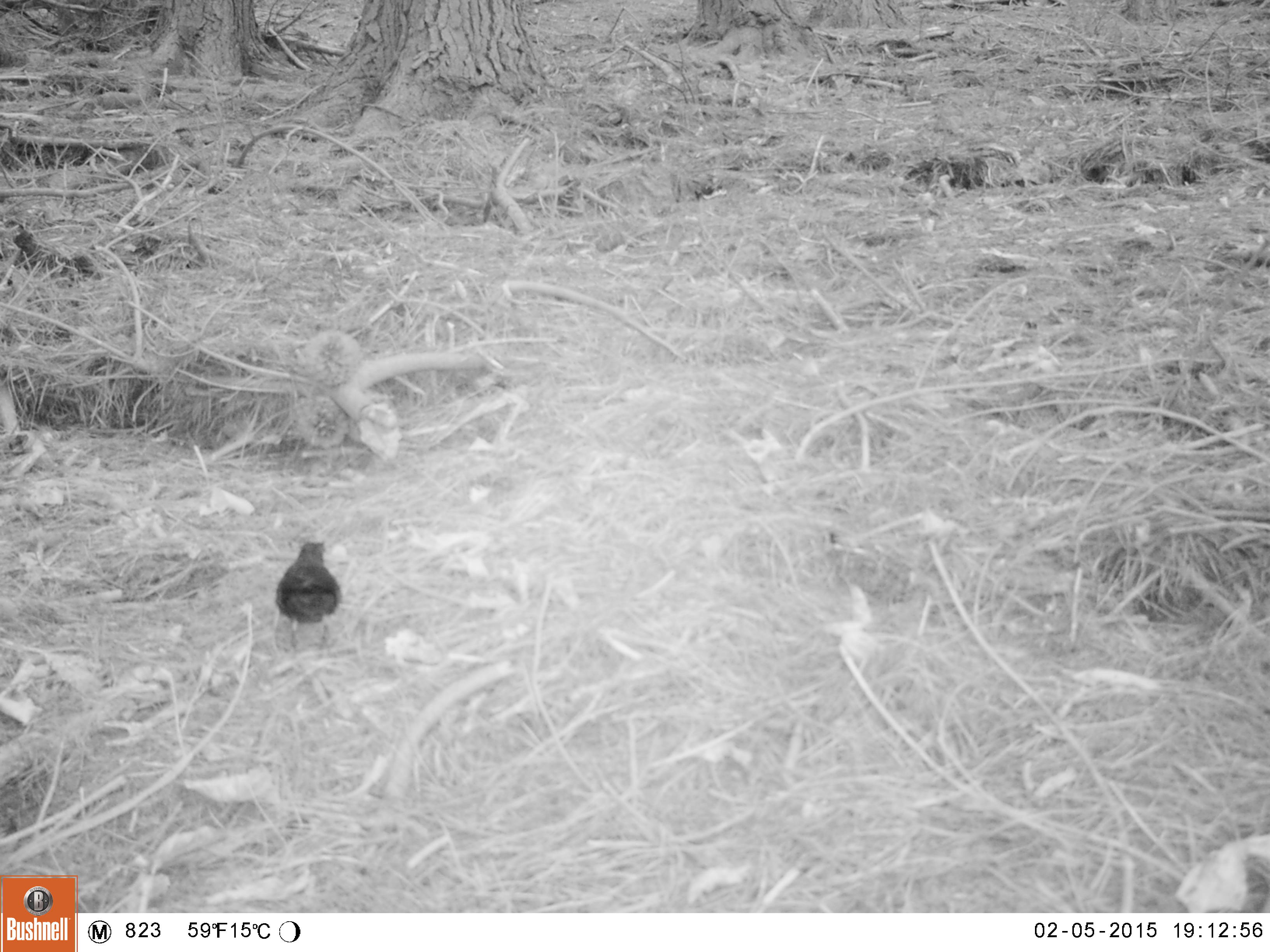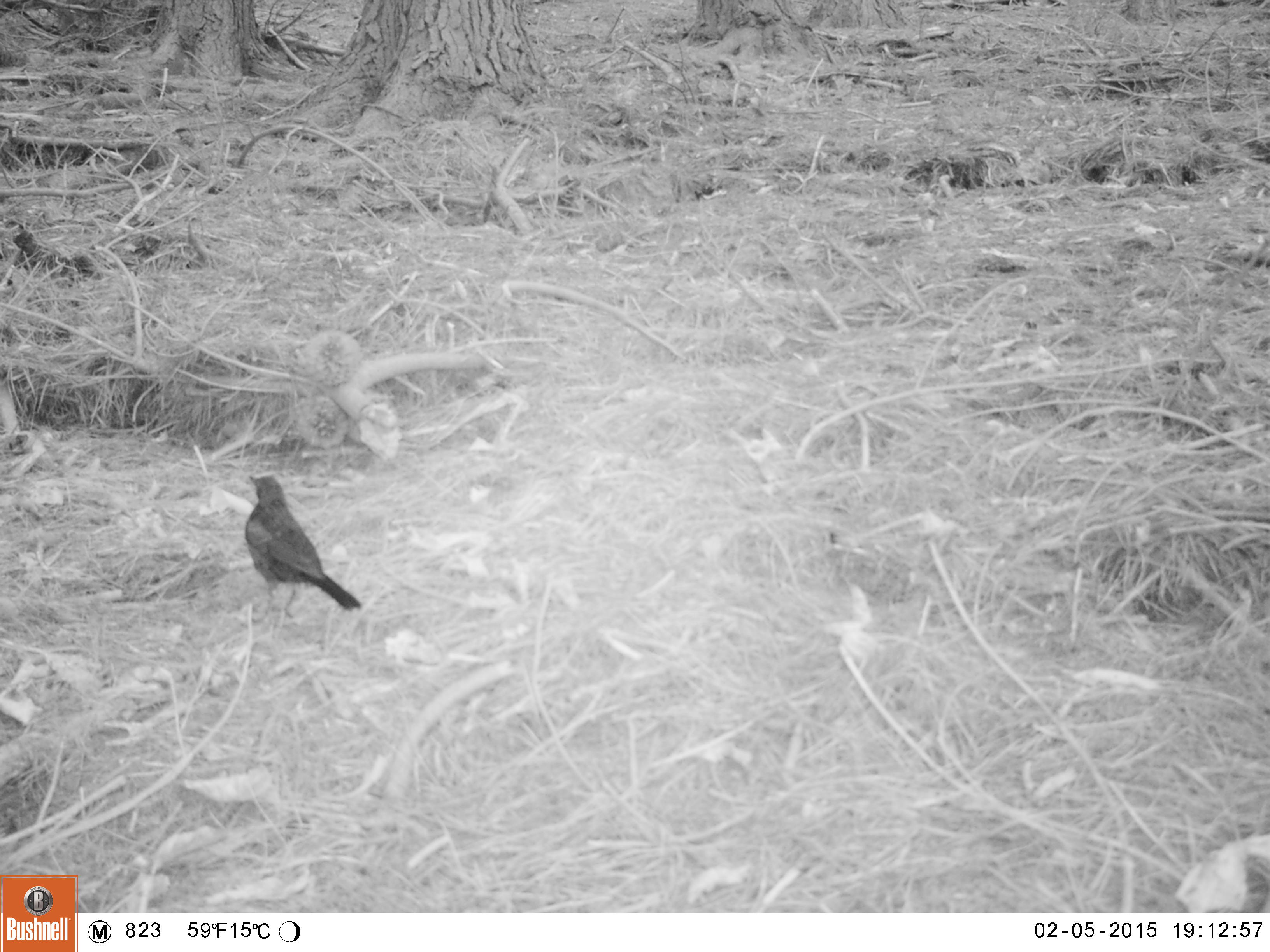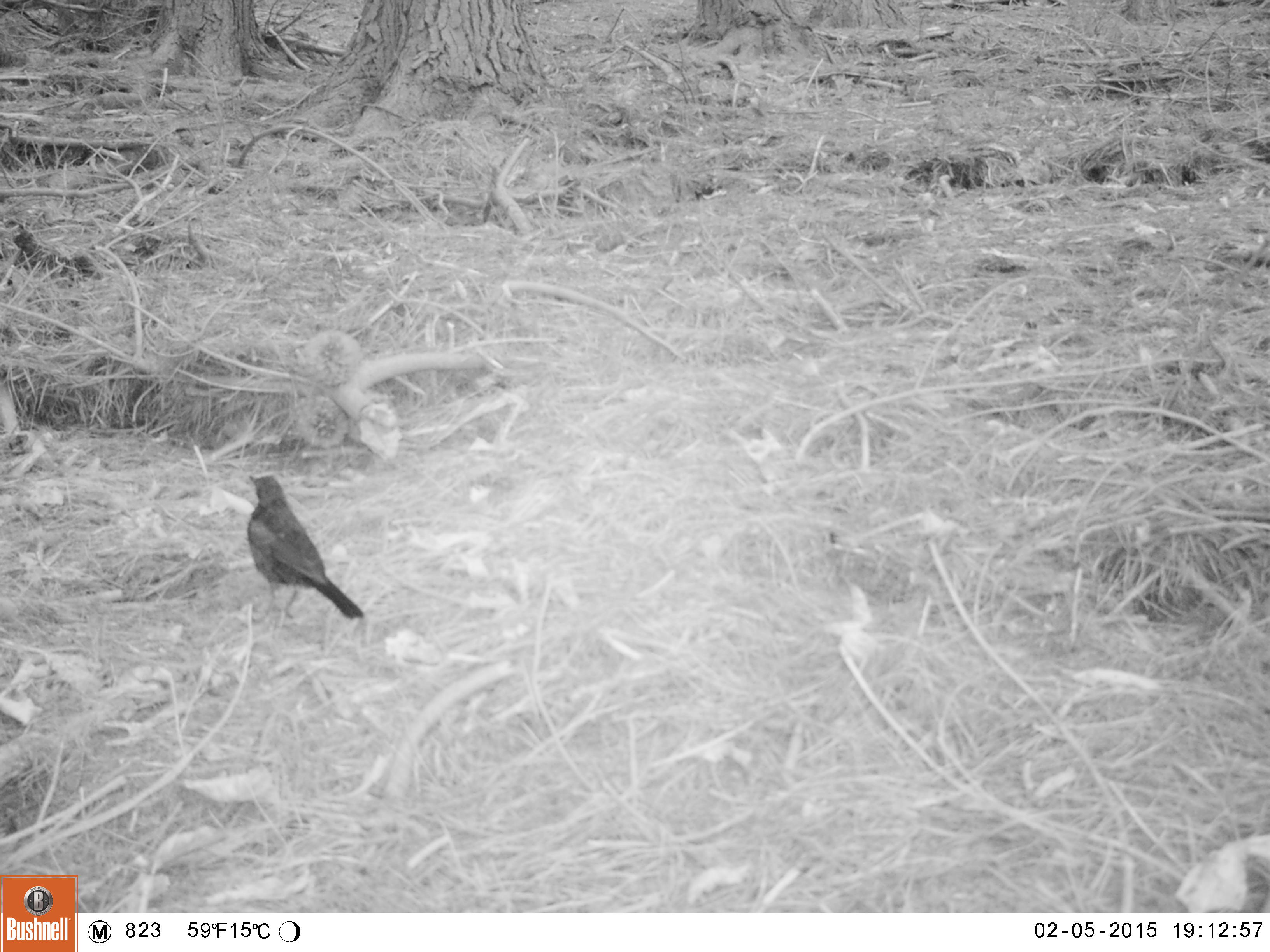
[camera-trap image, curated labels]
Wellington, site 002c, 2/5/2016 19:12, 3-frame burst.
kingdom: Animalia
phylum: Chordata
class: Aves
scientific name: Aves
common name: bird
Bird (Aves).